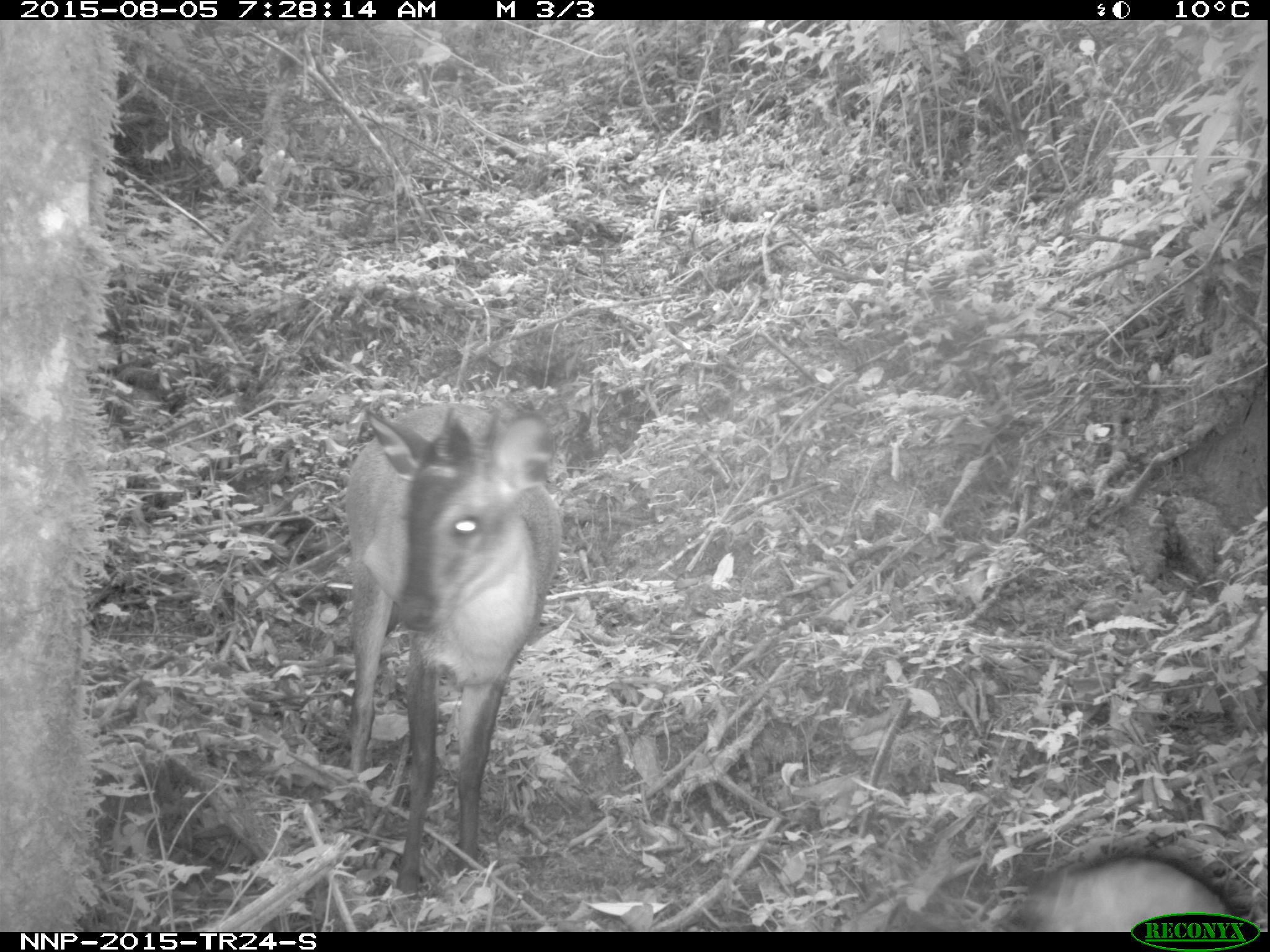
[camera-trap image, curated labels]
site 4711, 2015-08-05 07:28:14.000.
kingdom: Animalia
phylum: Chordata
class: Mammalia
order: Primates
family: Cercopithecidae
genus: Allochrocebus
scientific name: Allochrocebus lhoesti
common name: l'hoest's monkey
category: cercopithecus lhoesti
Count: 1.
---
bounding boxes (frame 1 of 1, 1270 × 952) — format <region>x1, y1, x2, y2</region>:
cercopithecus lhoesti: <region>340, 397, 563, 926</region>; <region>1006, 854, 1239, 934</region>